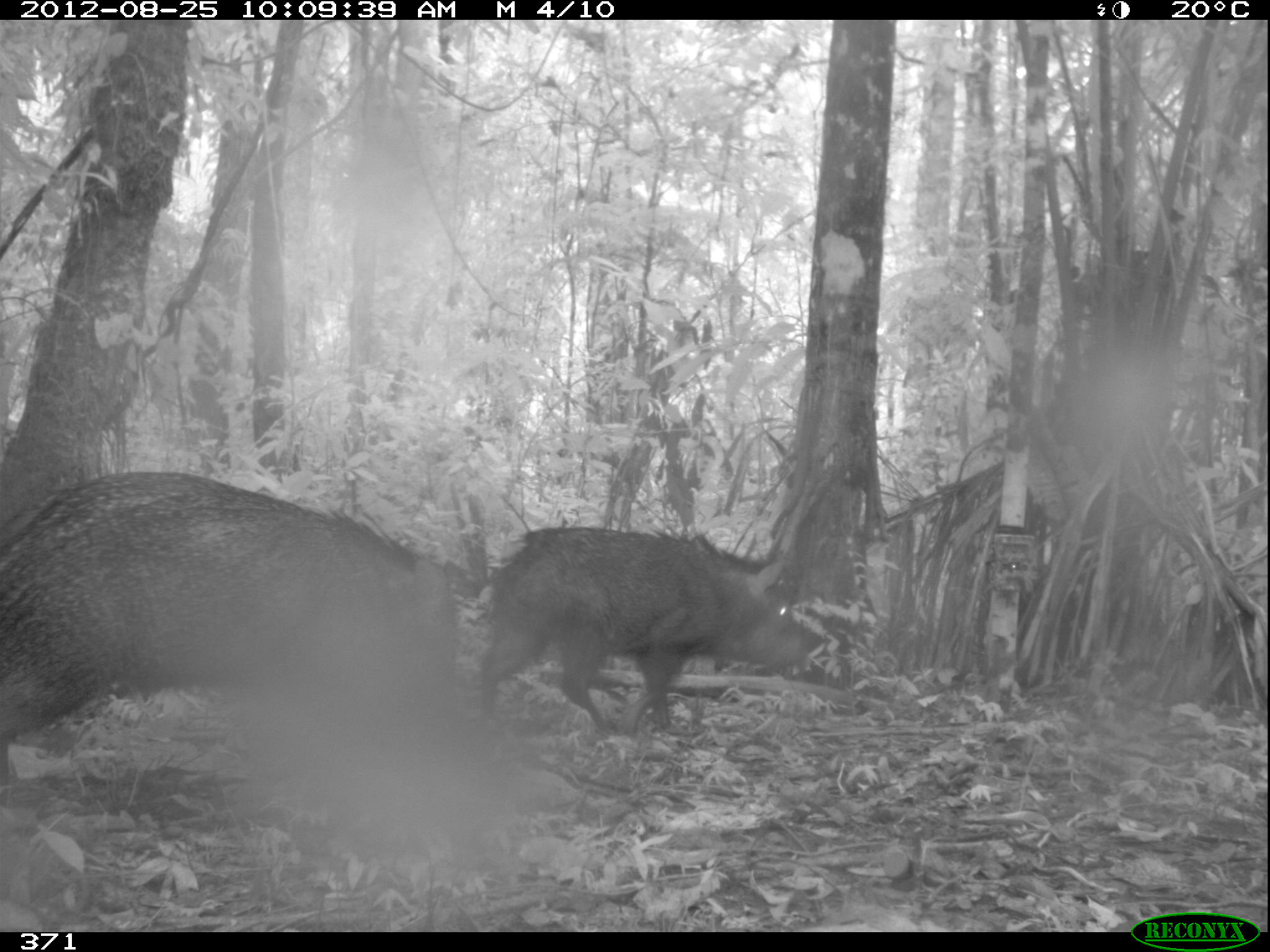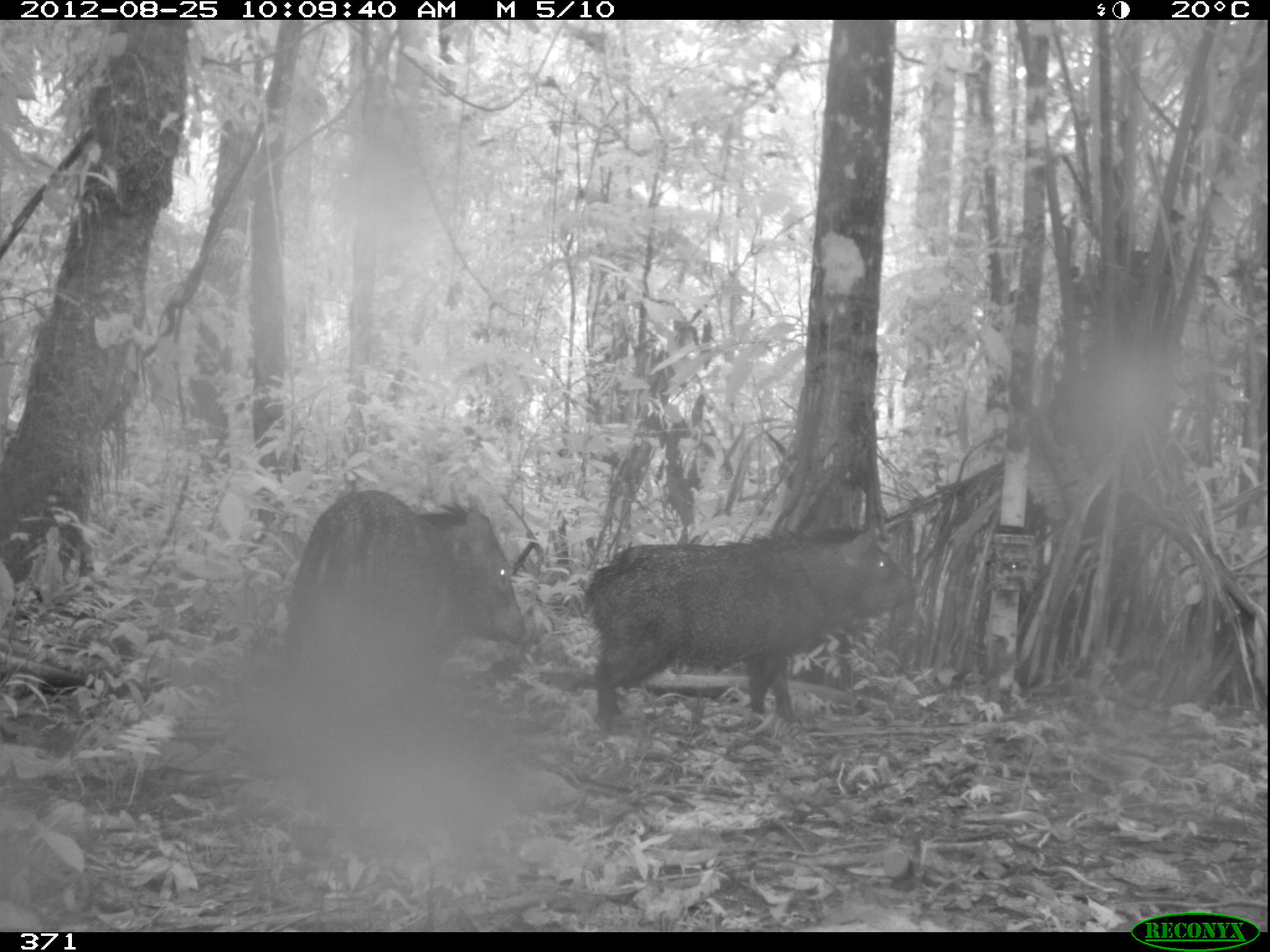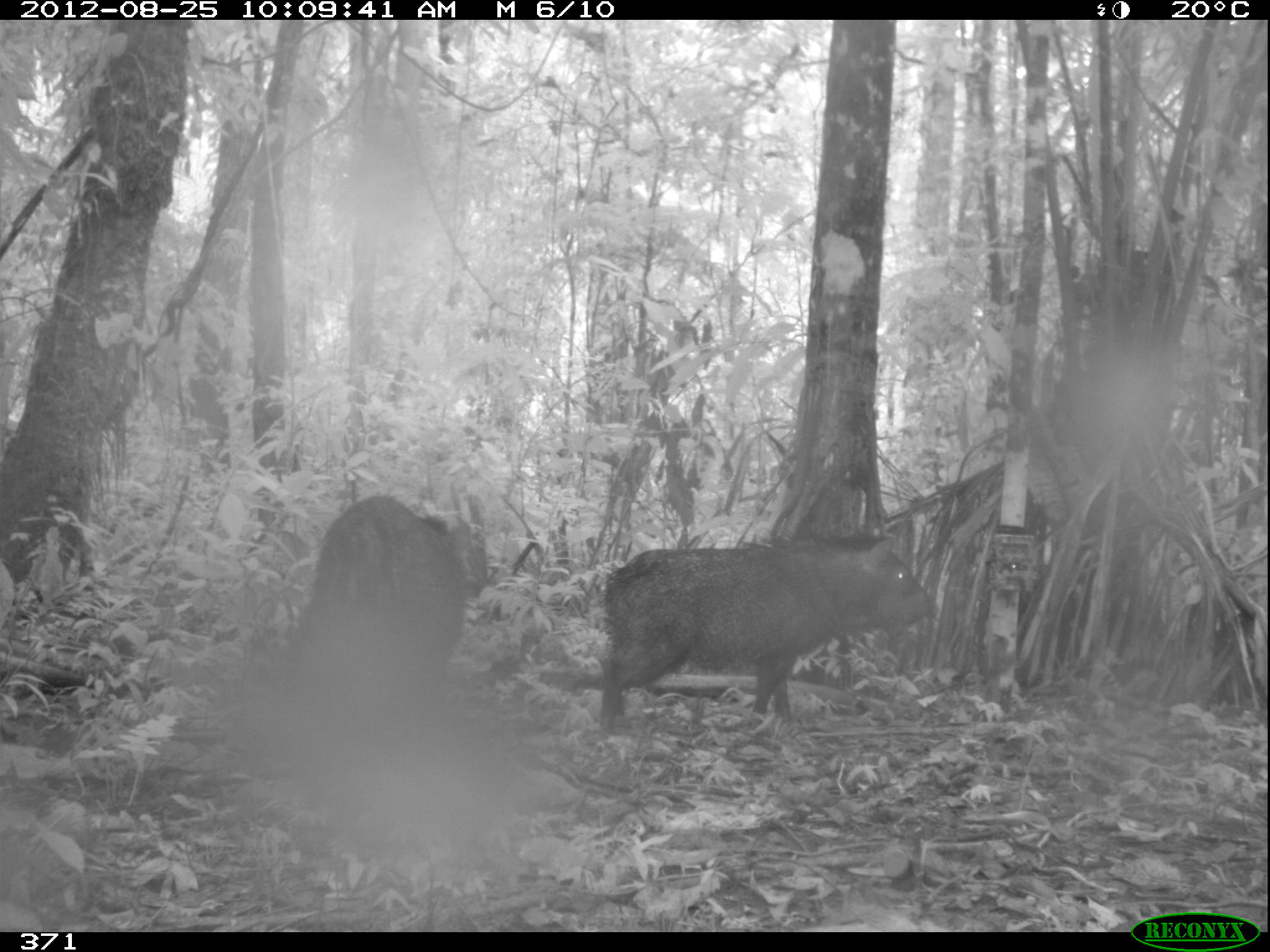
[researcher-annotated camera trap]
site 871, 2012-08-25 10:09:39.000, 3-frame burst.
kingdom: Animalia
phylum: Chordata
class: Mammalia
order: Artiodactyla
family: Tayassuidae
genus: Pecari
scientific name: Pecari tajacu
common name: collared peccary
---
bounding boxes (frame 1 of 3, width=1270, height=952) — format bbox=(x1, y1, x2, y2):
pecari tajacu: bbox=(0, 468, 465, 787); bbox=(479, 524, 824, 733)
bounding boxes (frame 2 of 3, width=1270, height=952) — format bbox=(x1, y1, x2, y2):
pecari tajacu: bbox=(580, 520, 923, 733); bbox=(279, 486, 527, 724)